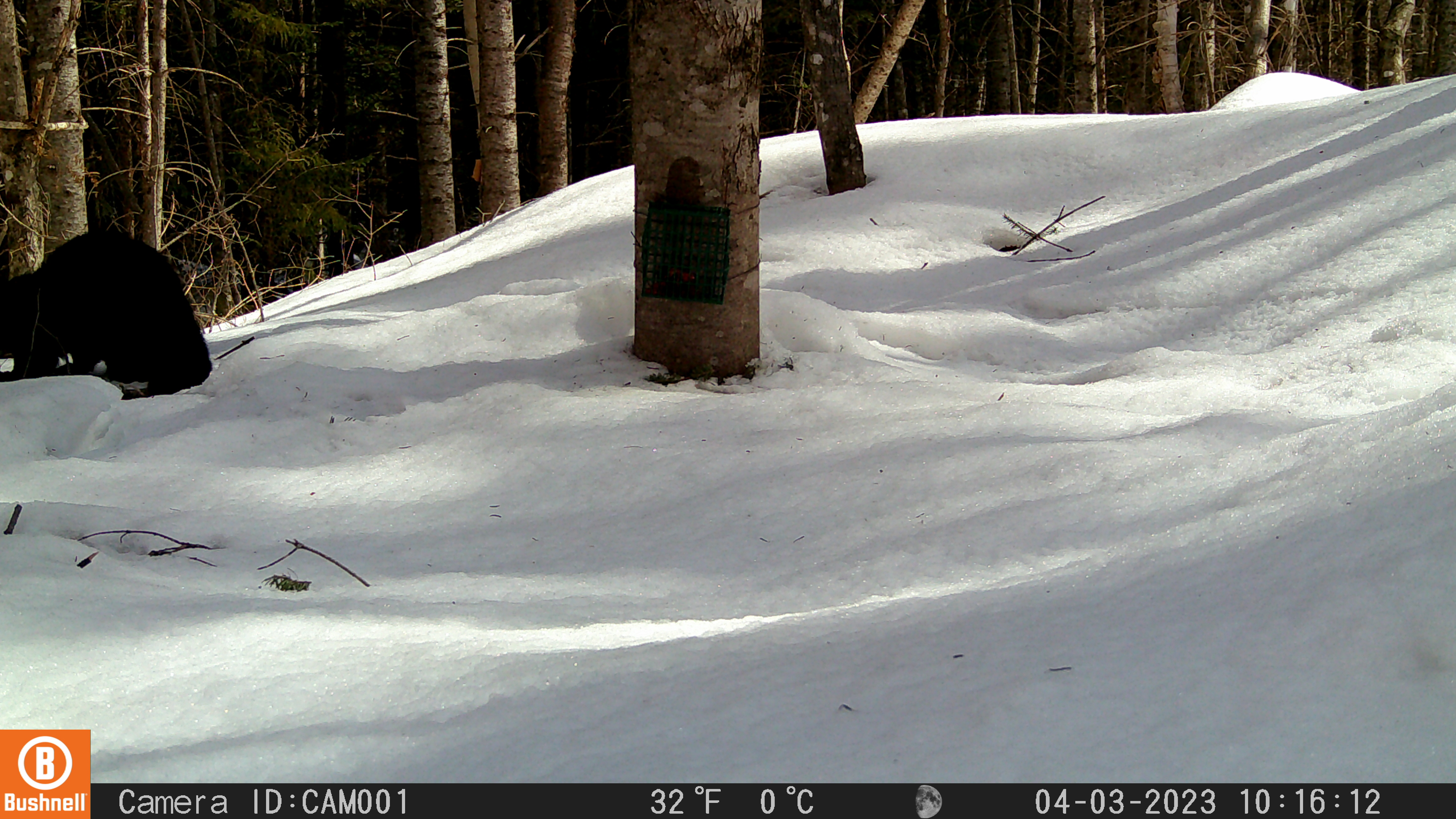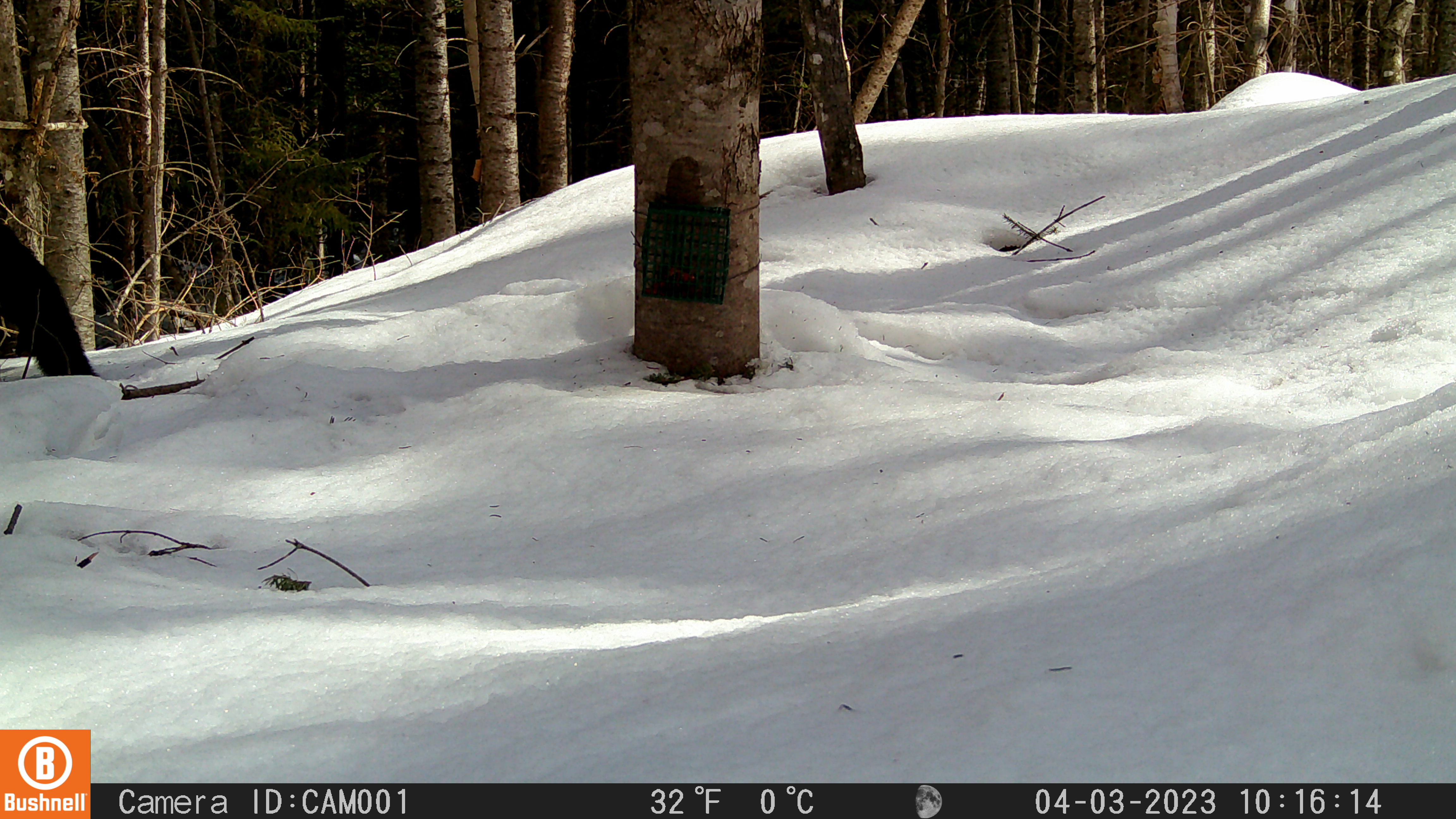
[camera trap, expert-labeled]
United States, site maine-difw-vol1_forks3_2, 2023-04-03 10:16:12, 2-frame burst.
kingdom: Animalia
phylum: Chordata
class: Mammalia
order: Carnivora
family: Mustelidae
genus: Pekania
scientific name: Pekania pennanti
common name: fisher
Fisher (Pekania pennanti).